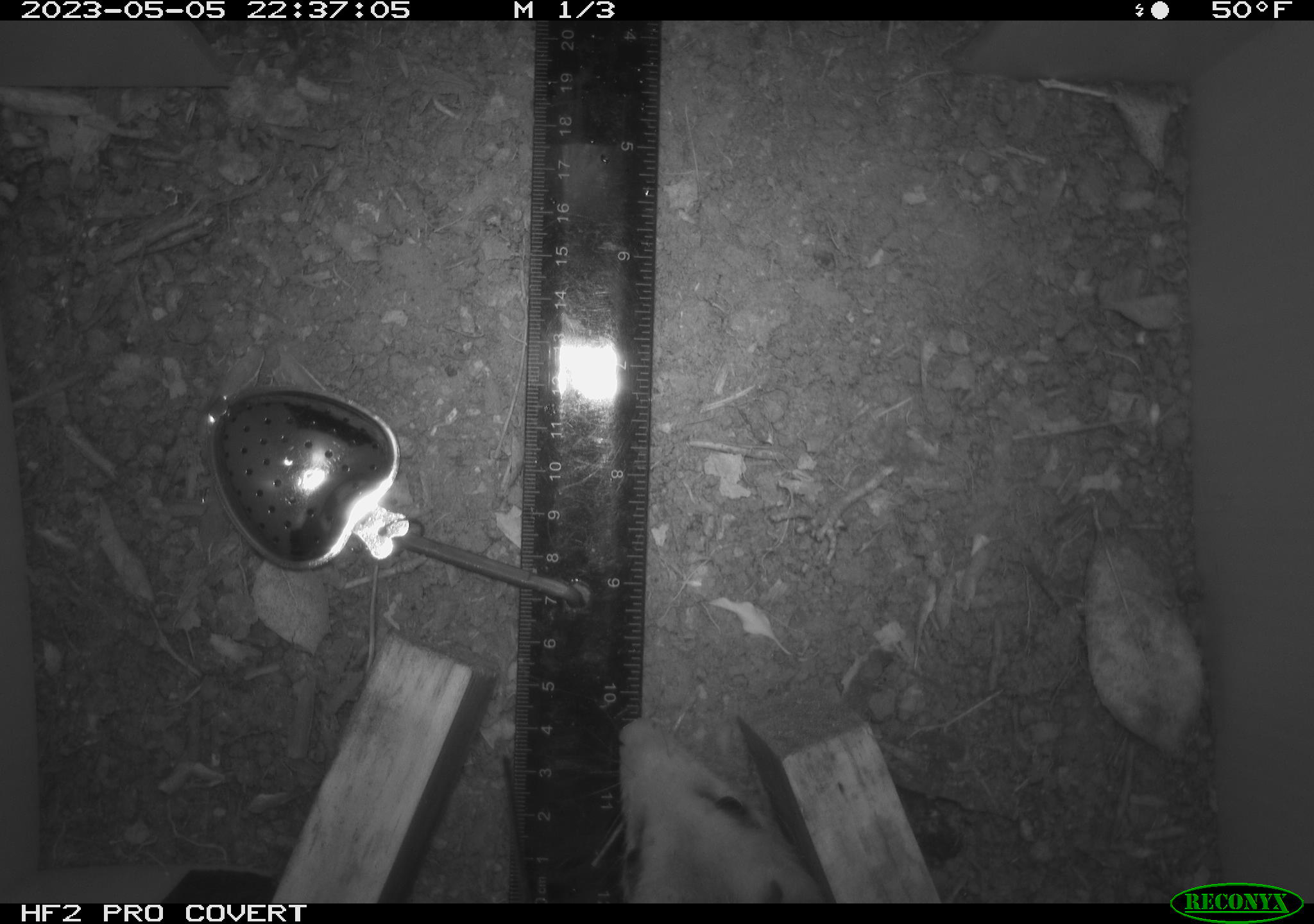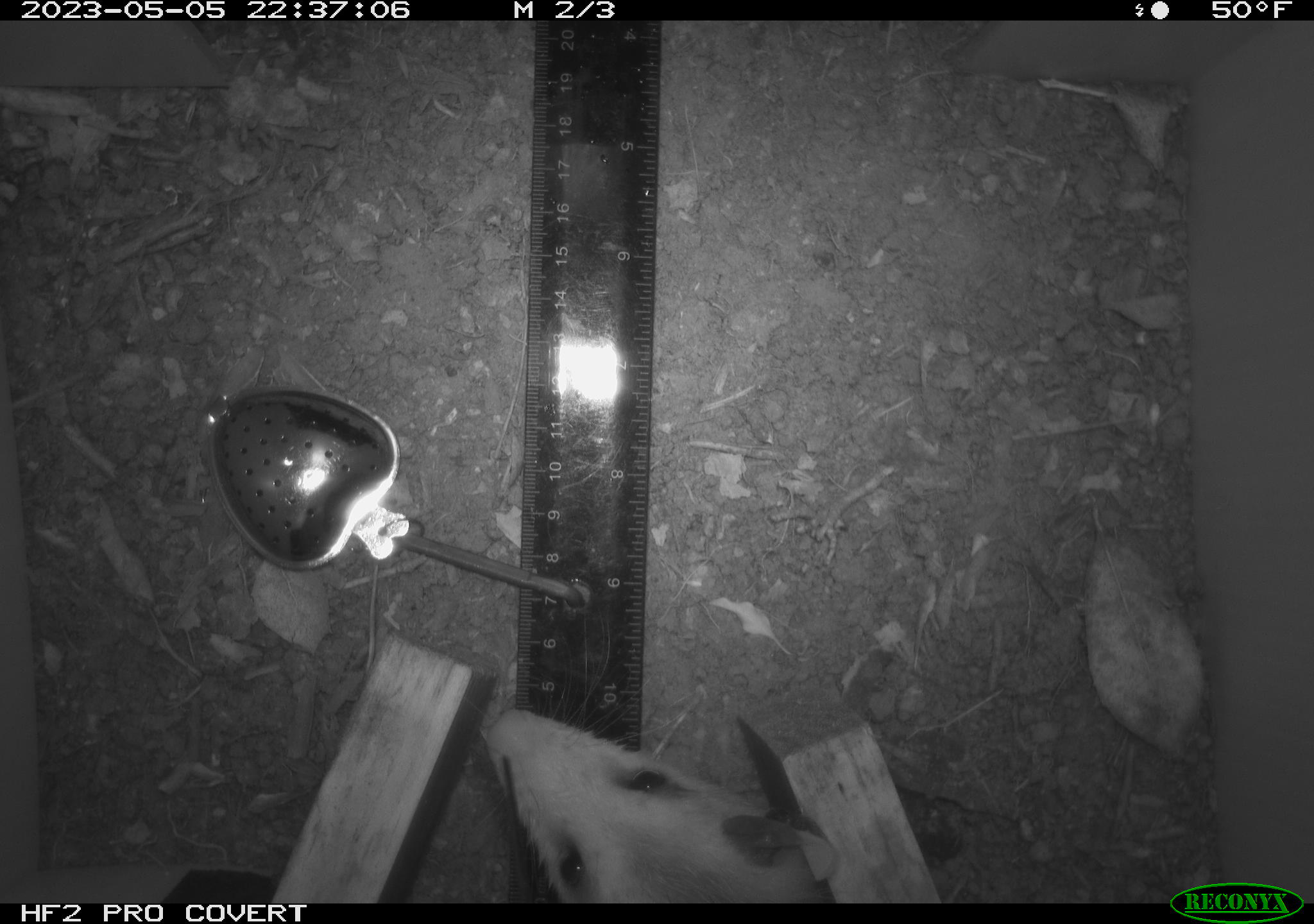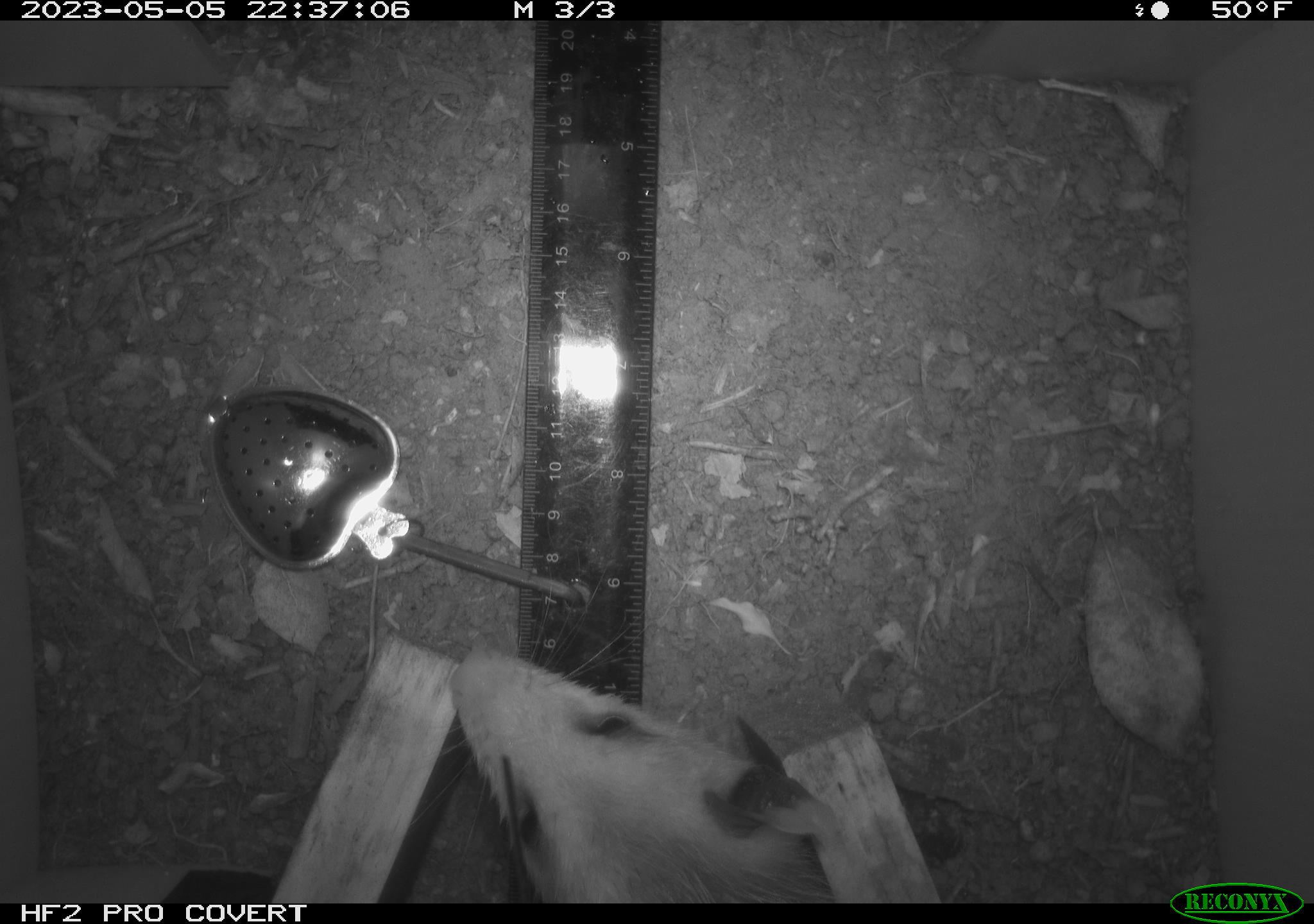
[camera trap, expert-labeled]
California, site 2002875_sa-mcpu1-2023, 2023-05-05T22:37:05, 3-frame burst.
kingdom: Animalia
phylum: Chordata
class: Mammalia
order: Didelphimorphia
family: Didelphidae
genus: Didelphis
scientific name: Didelphis virginiana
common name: virginia opossum